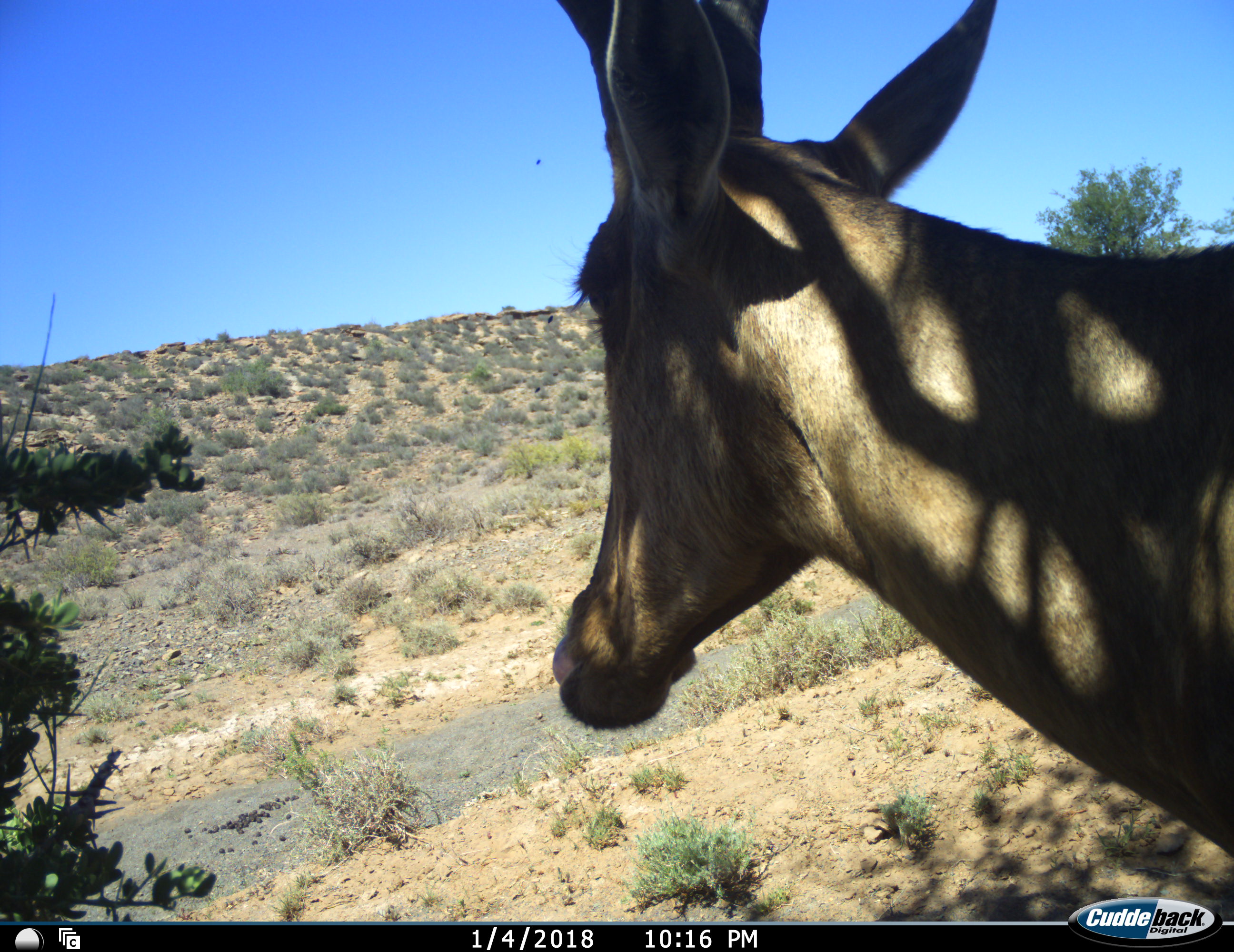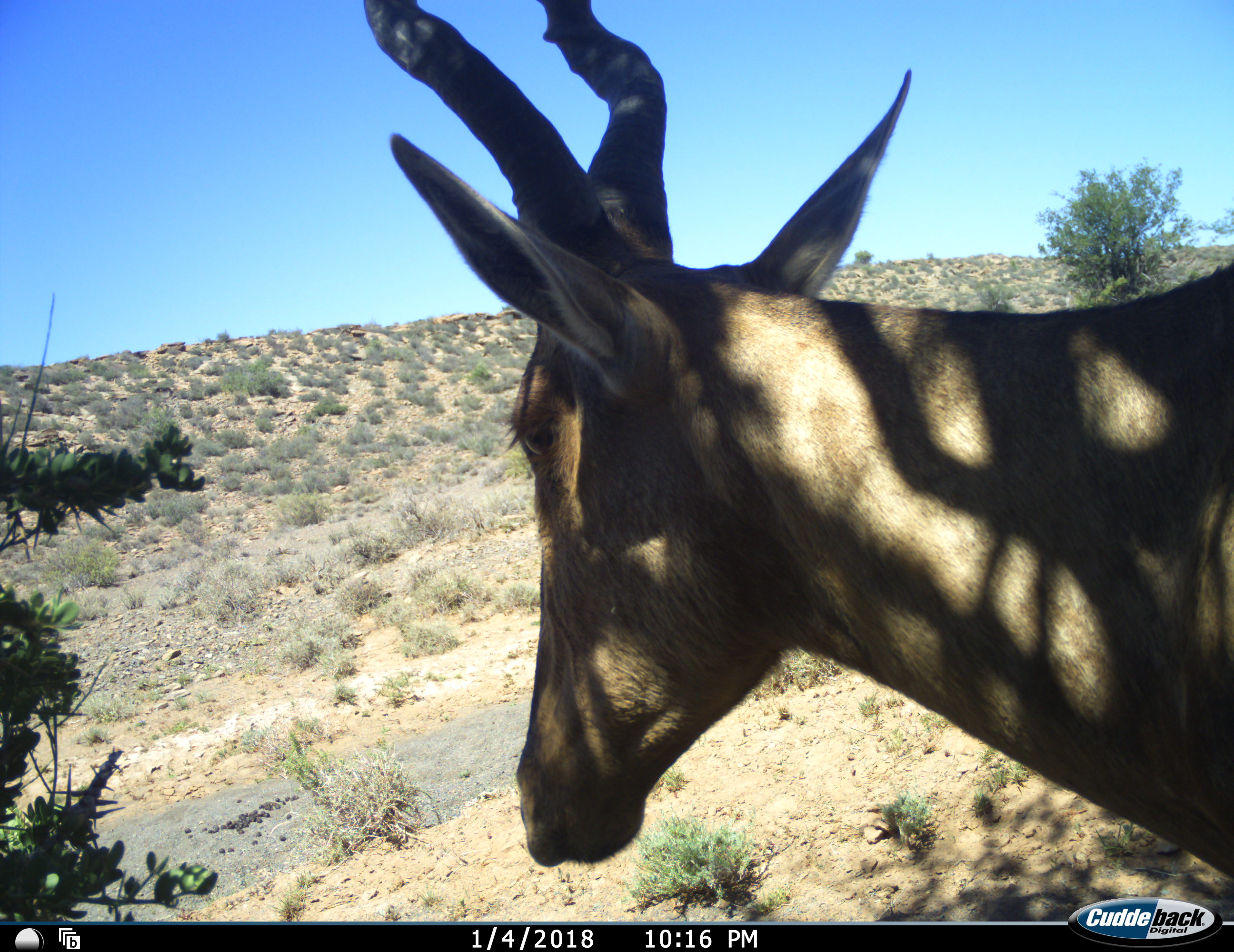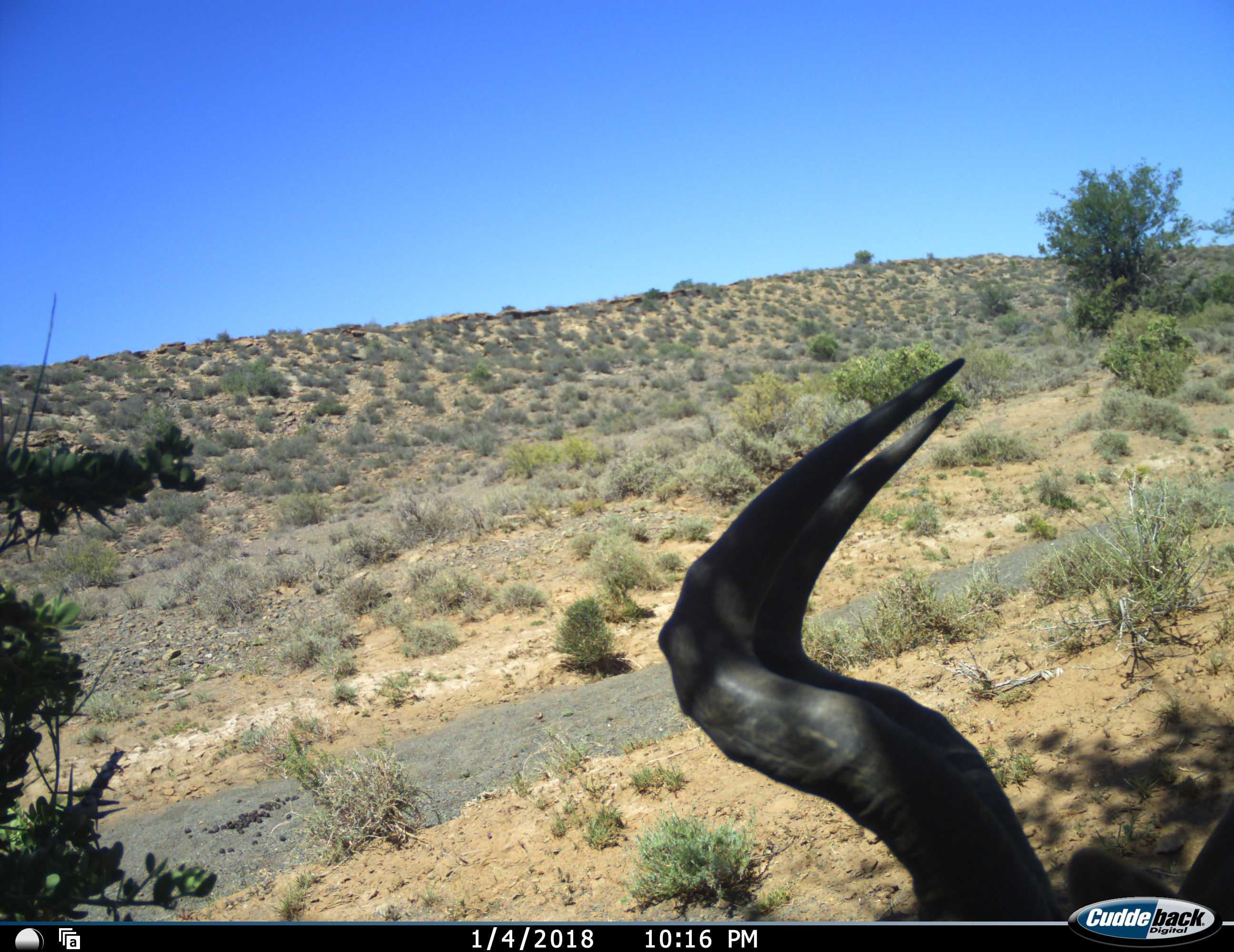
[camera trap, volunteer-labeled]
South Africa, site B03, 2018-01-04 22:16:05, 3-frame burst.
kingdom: Animalia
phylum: Chordata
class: Mammalia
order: Artiodactyla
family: Bovidae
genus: Alcelaphus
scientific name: Alcelaphus buselaphus caama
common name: red hartebeest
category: hartebeestred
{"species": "hartebeestred (red hartebeest) (Alcelaphus buselaphus caama)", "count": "1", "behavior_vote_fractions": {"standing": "67%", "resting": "11%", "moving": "33%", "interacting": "0%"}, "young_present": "0%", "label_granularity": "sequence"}